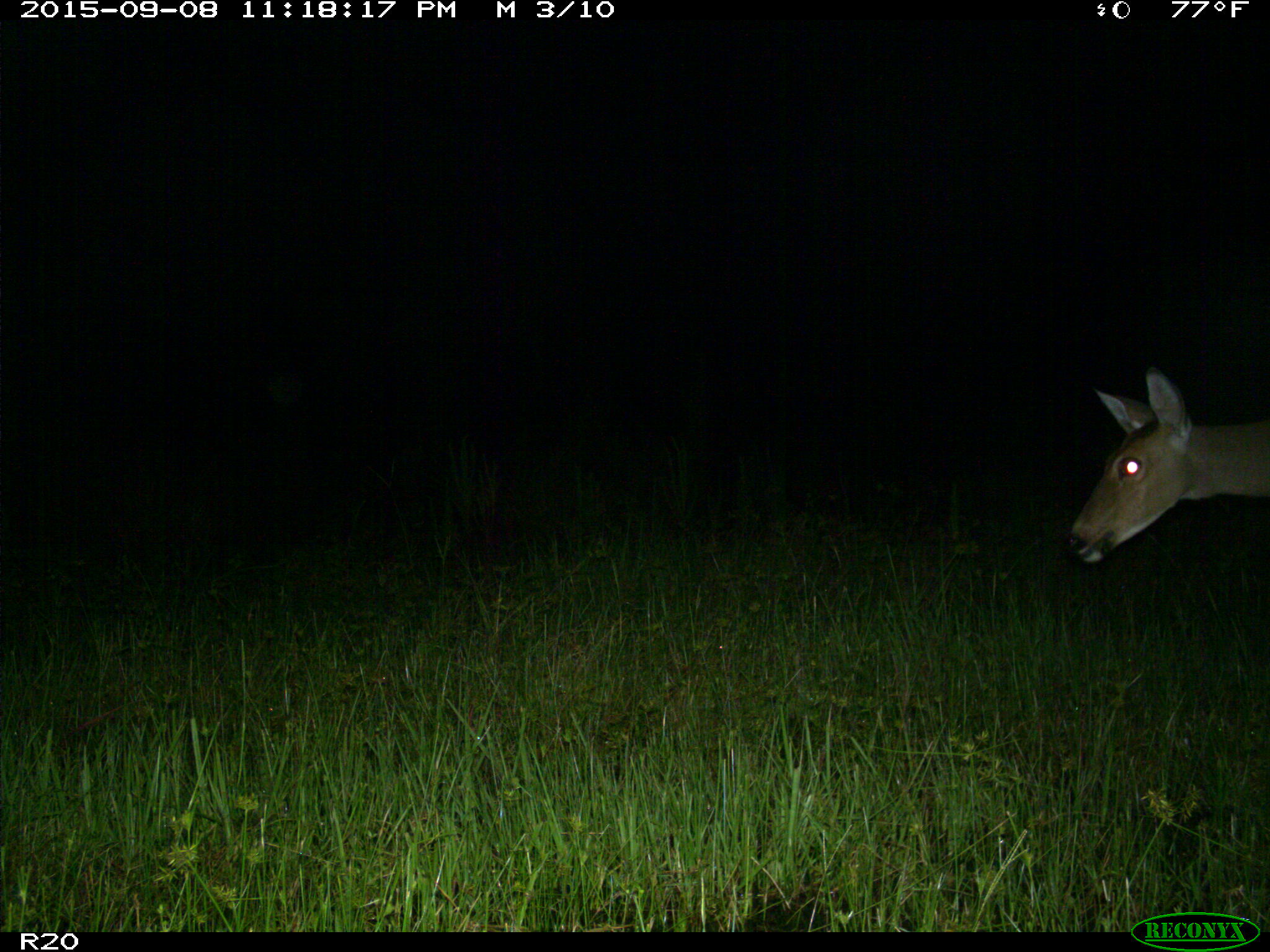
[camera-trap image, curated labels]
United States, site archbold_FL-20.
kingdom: Animalia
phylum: Chordata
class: Mammalia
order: Artiodactyla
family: Cervidae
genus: Odocoileus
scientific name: Odocoileus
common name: deer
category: unidentified deer